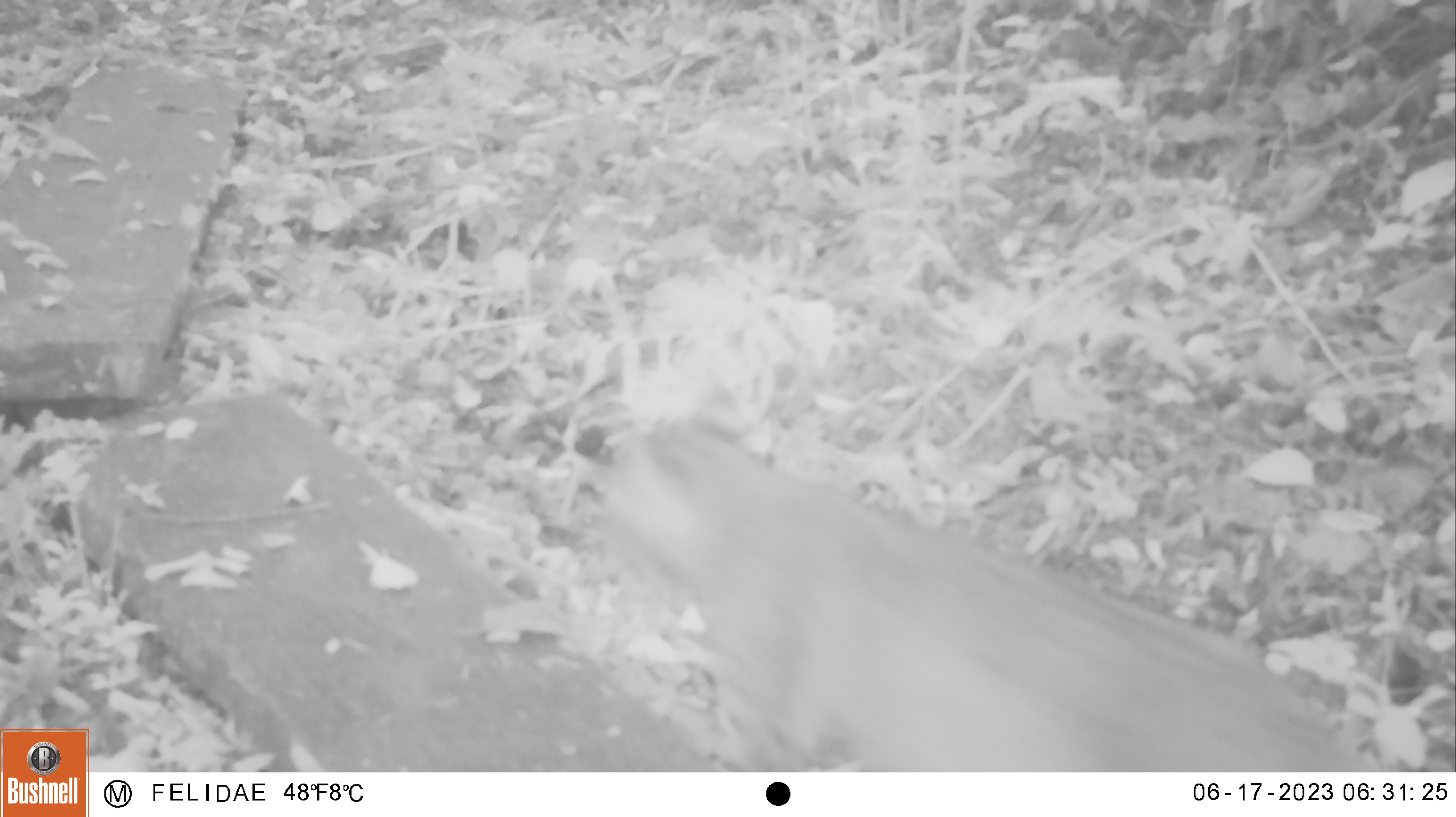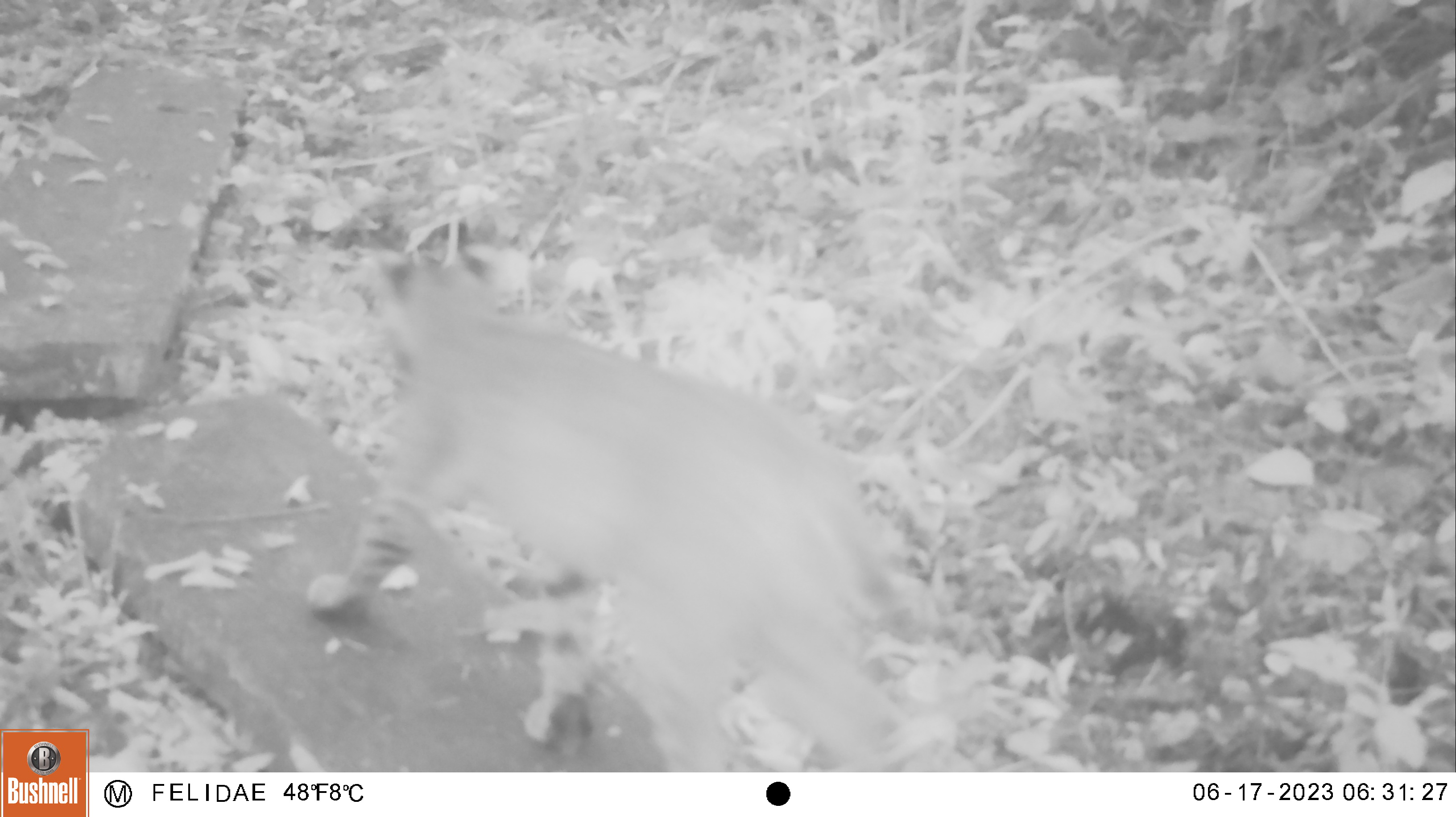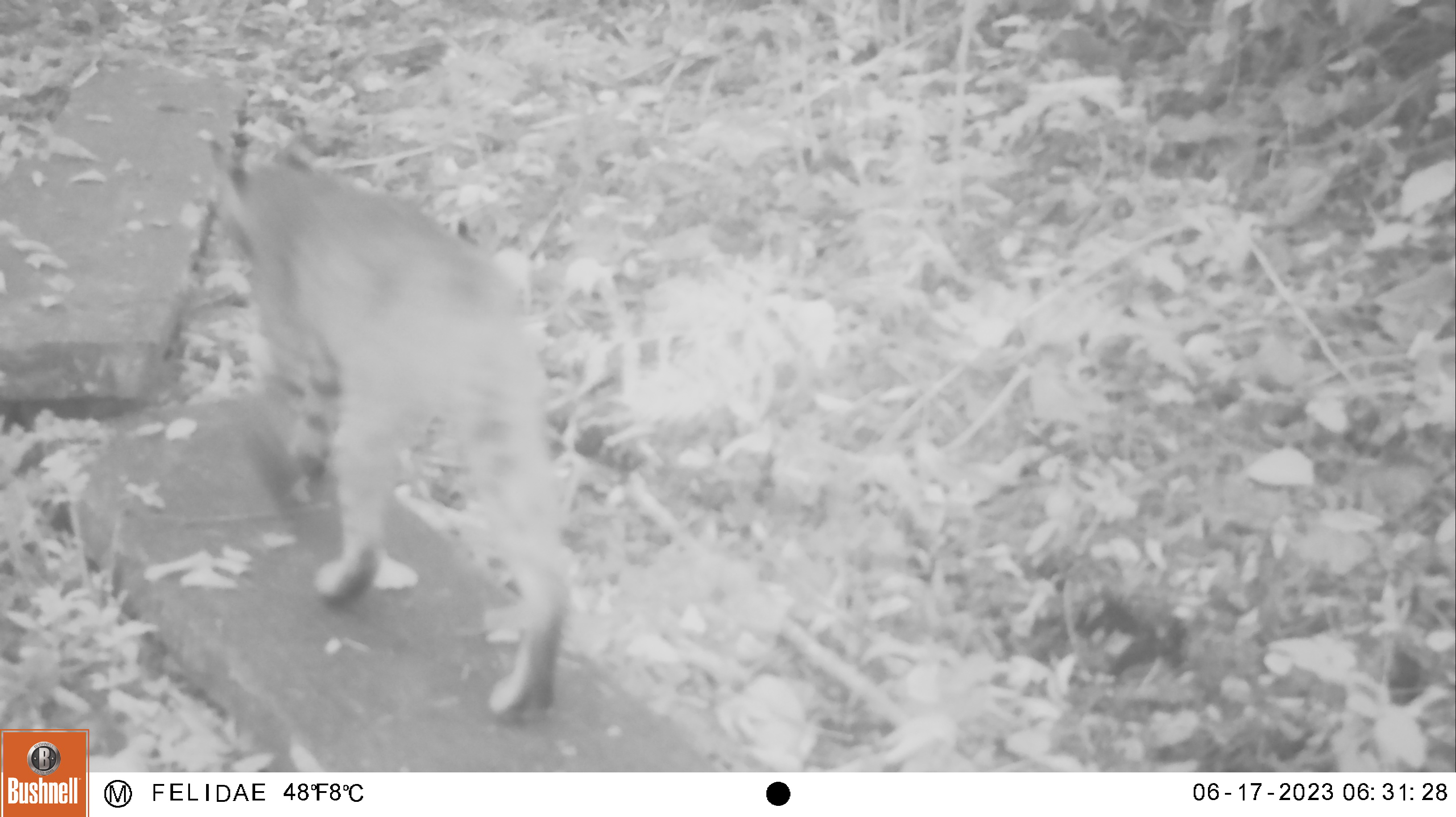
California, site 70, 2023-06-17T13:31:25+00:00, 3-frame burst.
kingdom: Animalia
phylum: Chordata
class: Mammalia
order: Carnivora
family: Felidae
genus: Lynx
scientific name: Lynx rufus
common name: bobcat